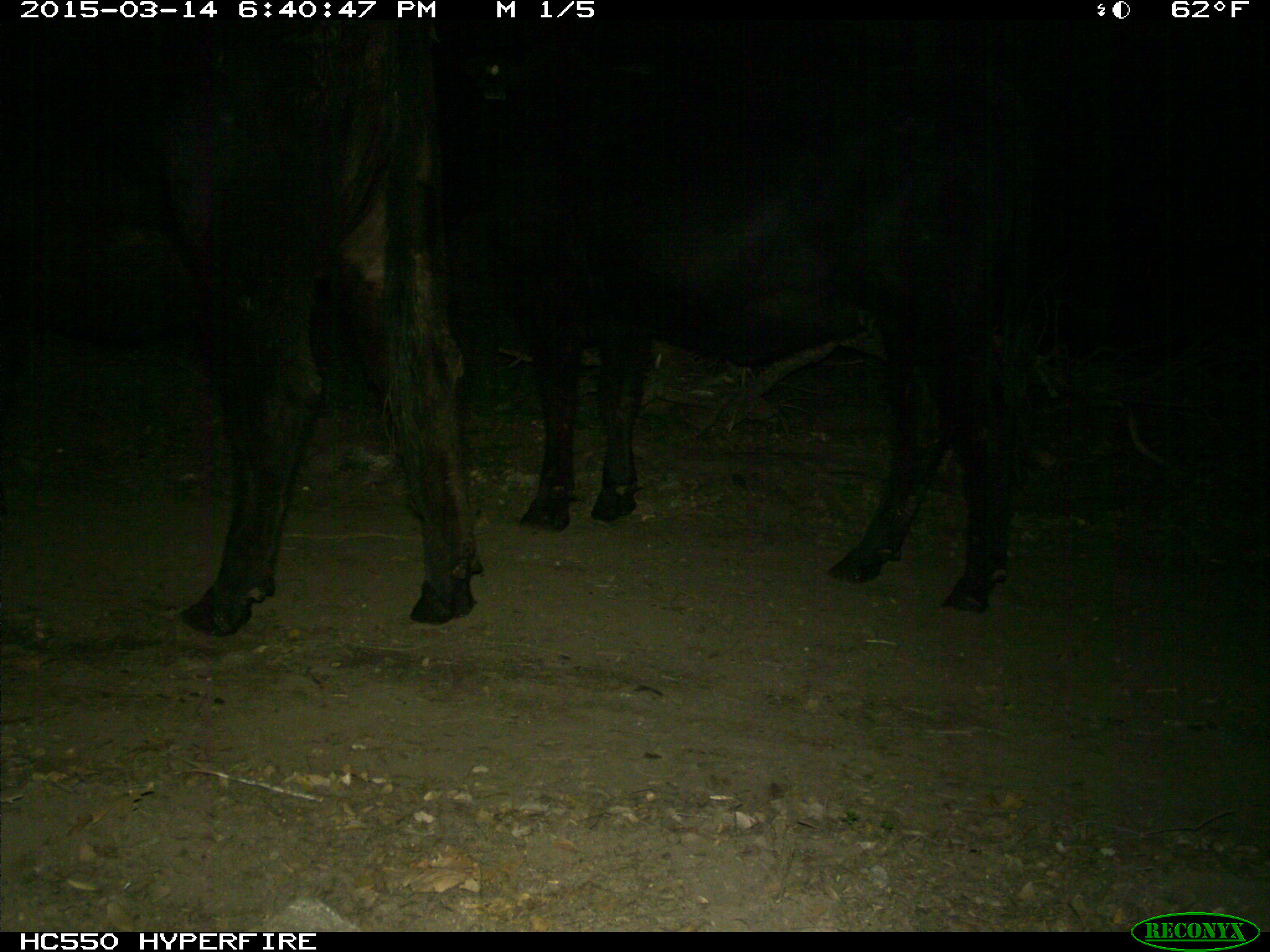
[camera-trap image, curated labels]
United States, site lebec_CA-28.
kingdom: Animalia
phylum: Chordata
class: Mammalia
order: Artiodactyla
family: Bovidae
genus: Bos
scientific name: Bos taurus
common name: domestic cow